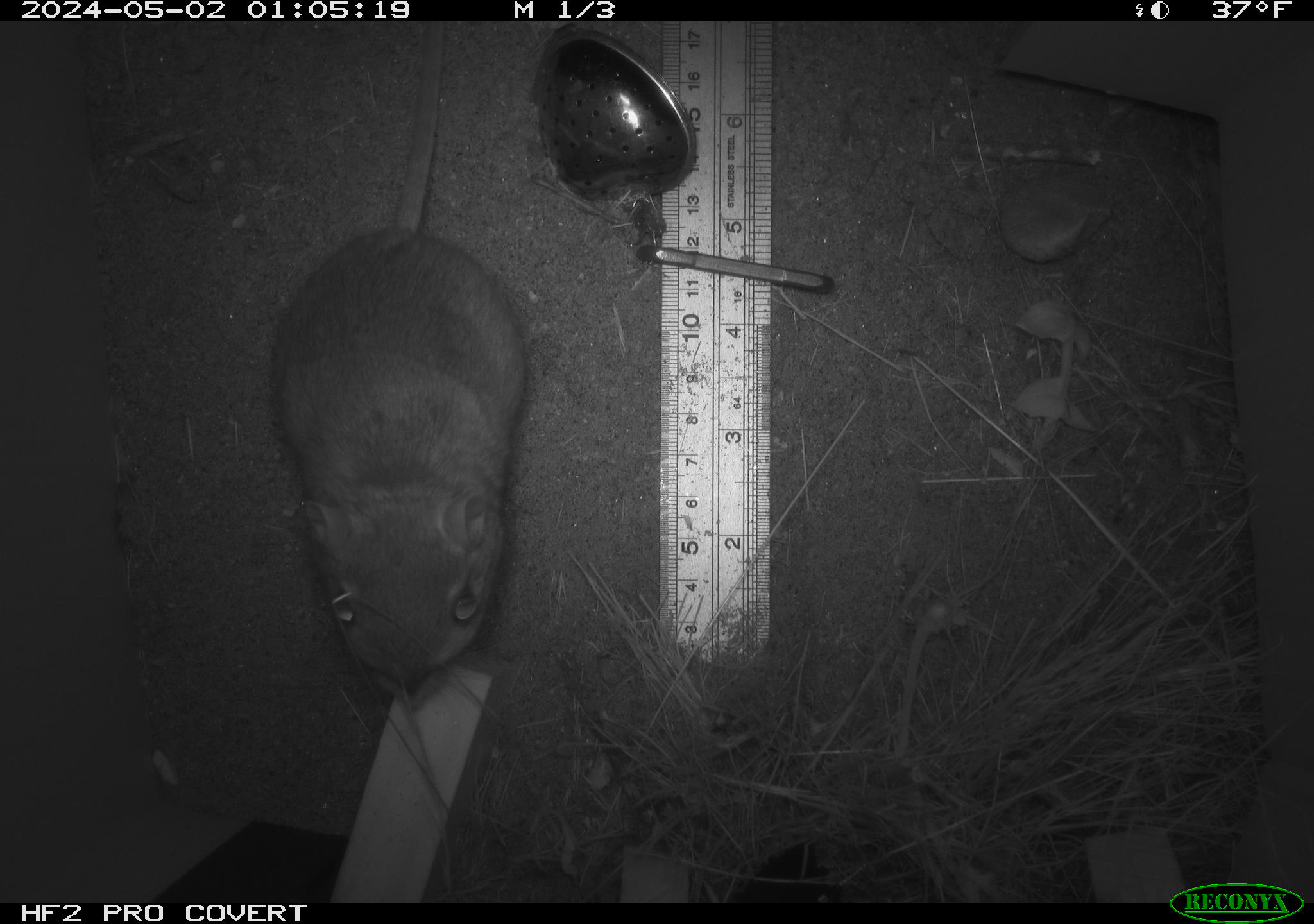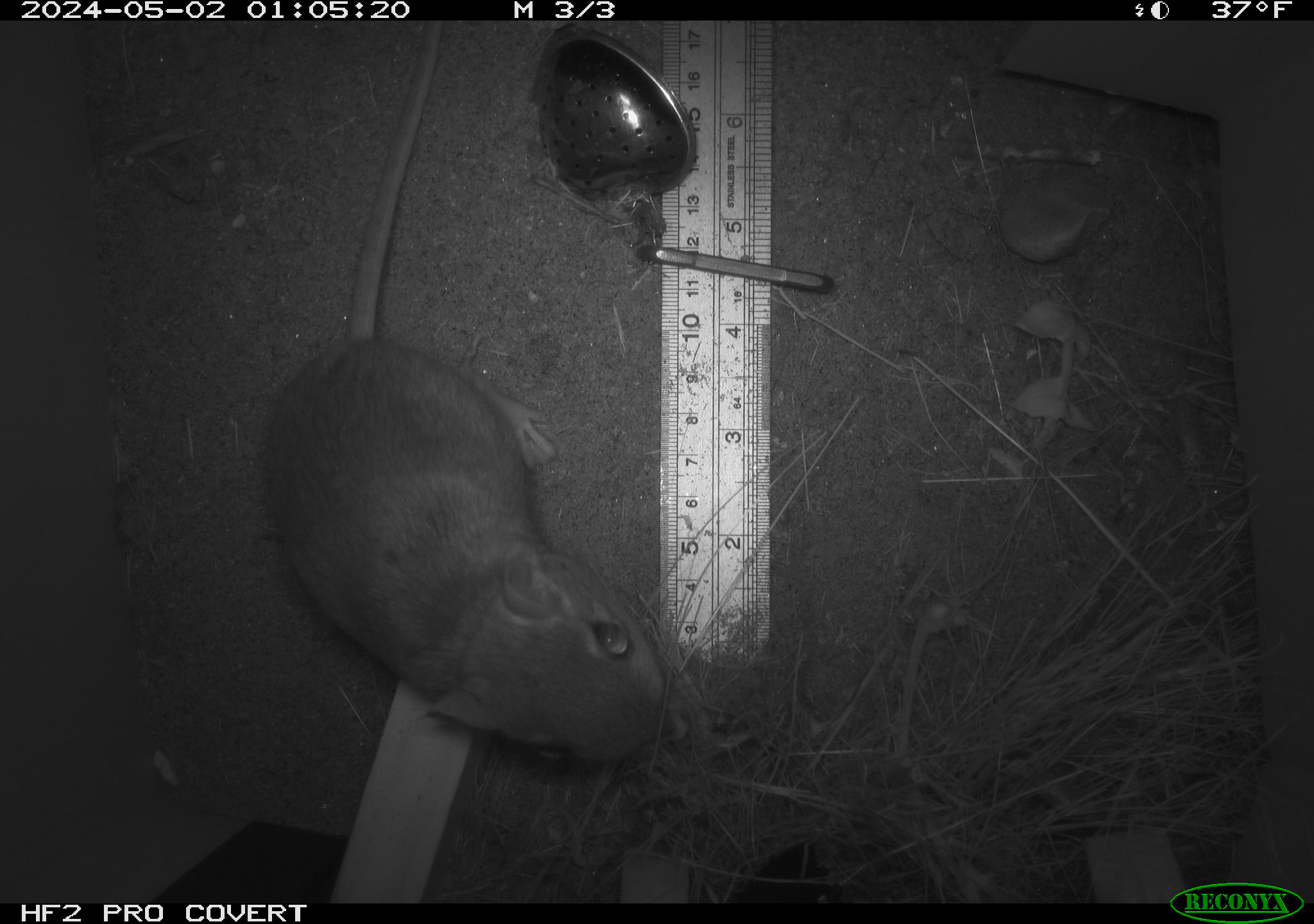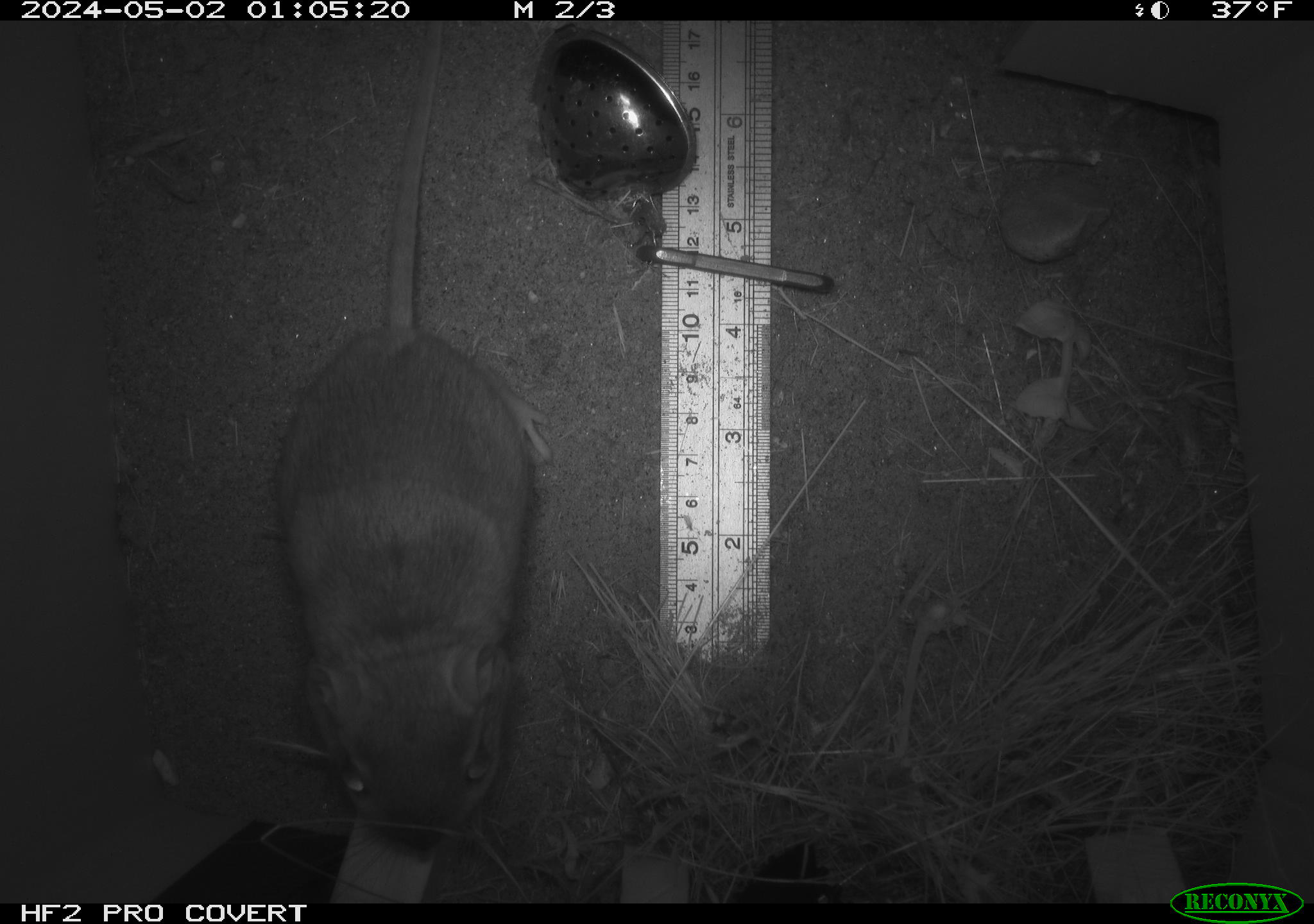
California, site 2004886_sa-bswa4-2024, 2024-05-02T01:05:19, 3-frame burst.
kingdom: Animalia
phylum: Chordata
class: Mammalia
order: Rodentia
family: Heteromyidae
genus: Dipodomys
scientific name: Dipodomys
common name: kangaroo rats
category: dipodomys species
Dipodomys species (kangaroo rats) (Dipodomys).